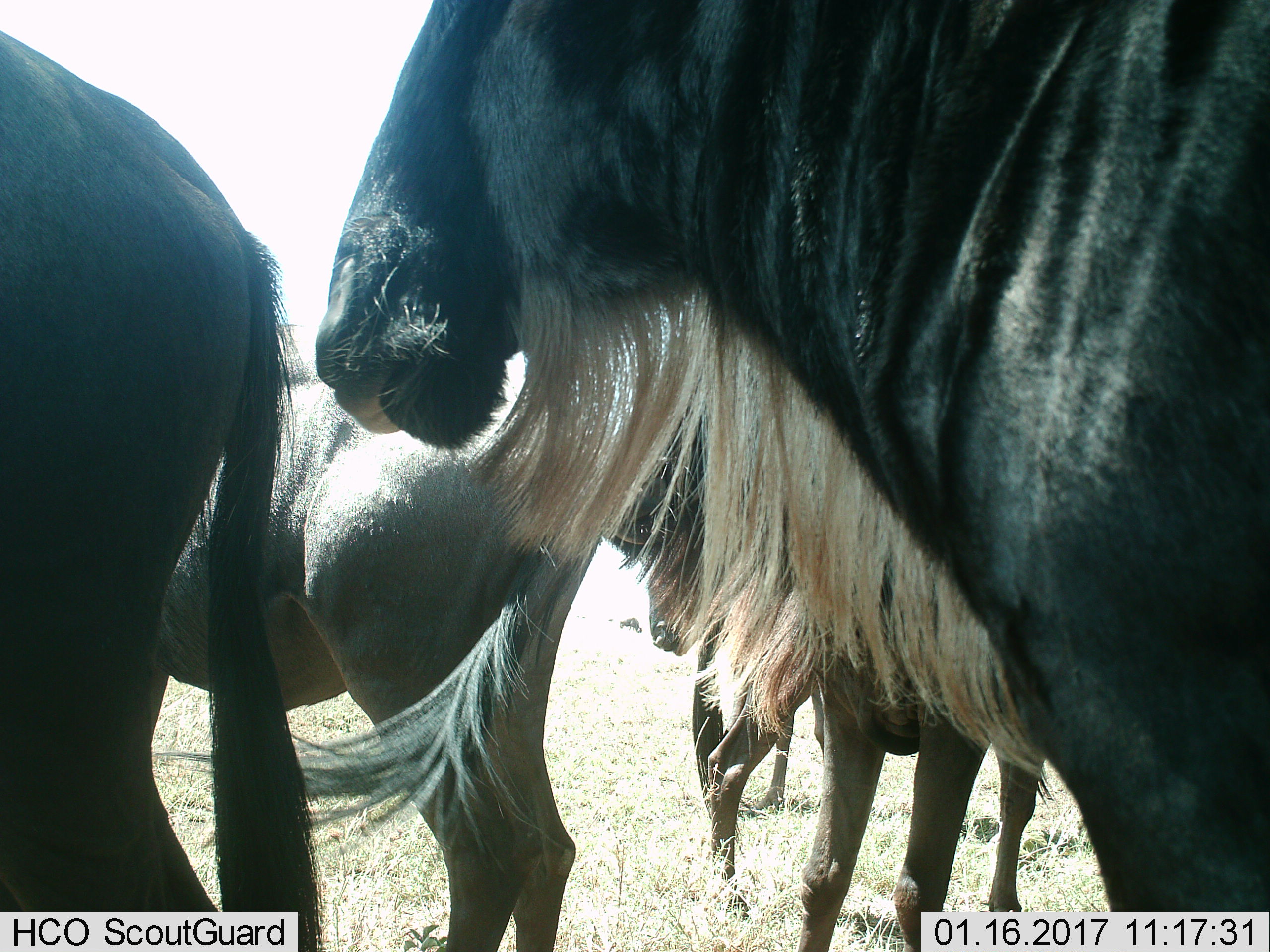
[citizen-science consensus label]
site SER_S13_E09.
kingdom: Animalia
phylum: Chordata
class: Mammalia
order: Artiodactyla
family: Bovidae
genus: Connochaetes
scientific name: Connochaetes taurinus taurinus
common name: blue wildebeest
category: wildebeestblue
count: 6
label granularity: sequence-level